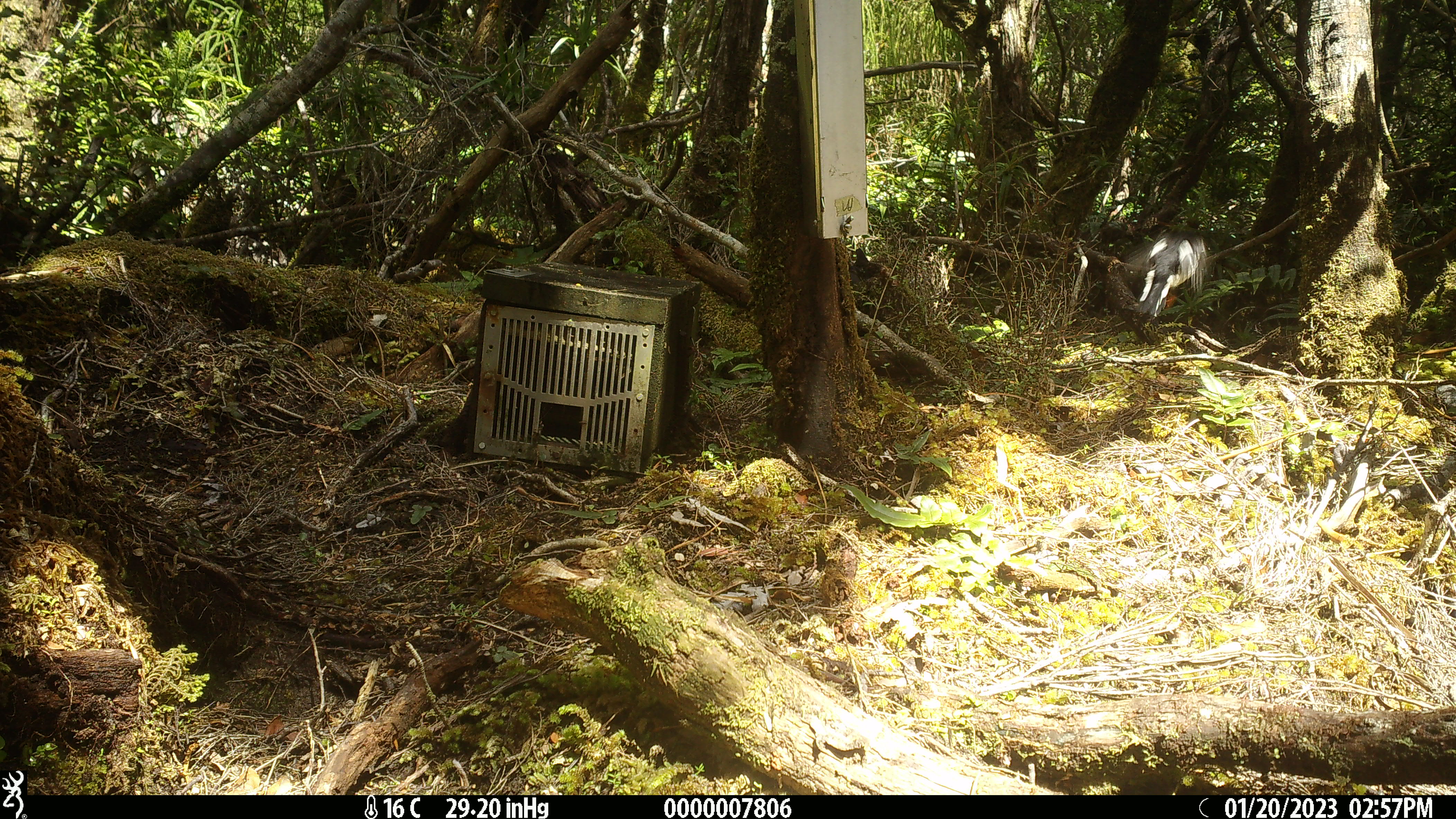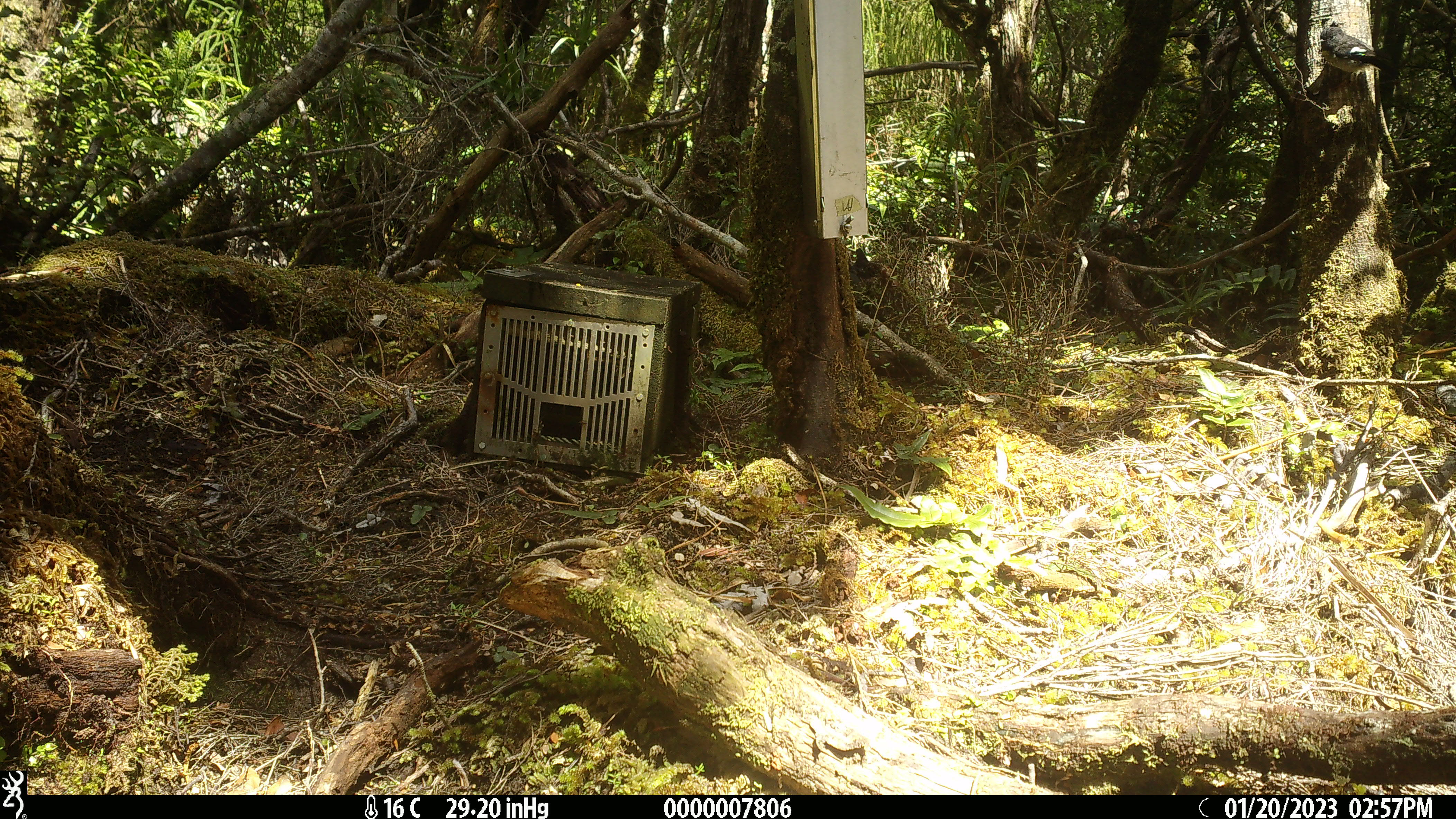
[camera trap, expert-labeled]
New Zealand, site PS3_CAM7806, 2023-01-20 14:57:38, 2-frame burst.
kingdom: Animalia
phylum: Chordata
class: Aves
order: Passeriformes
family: Petroicidae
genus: Petroica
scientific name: Petroica macrocephala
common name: tomtit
Tomtit (Petroica macrocephala).